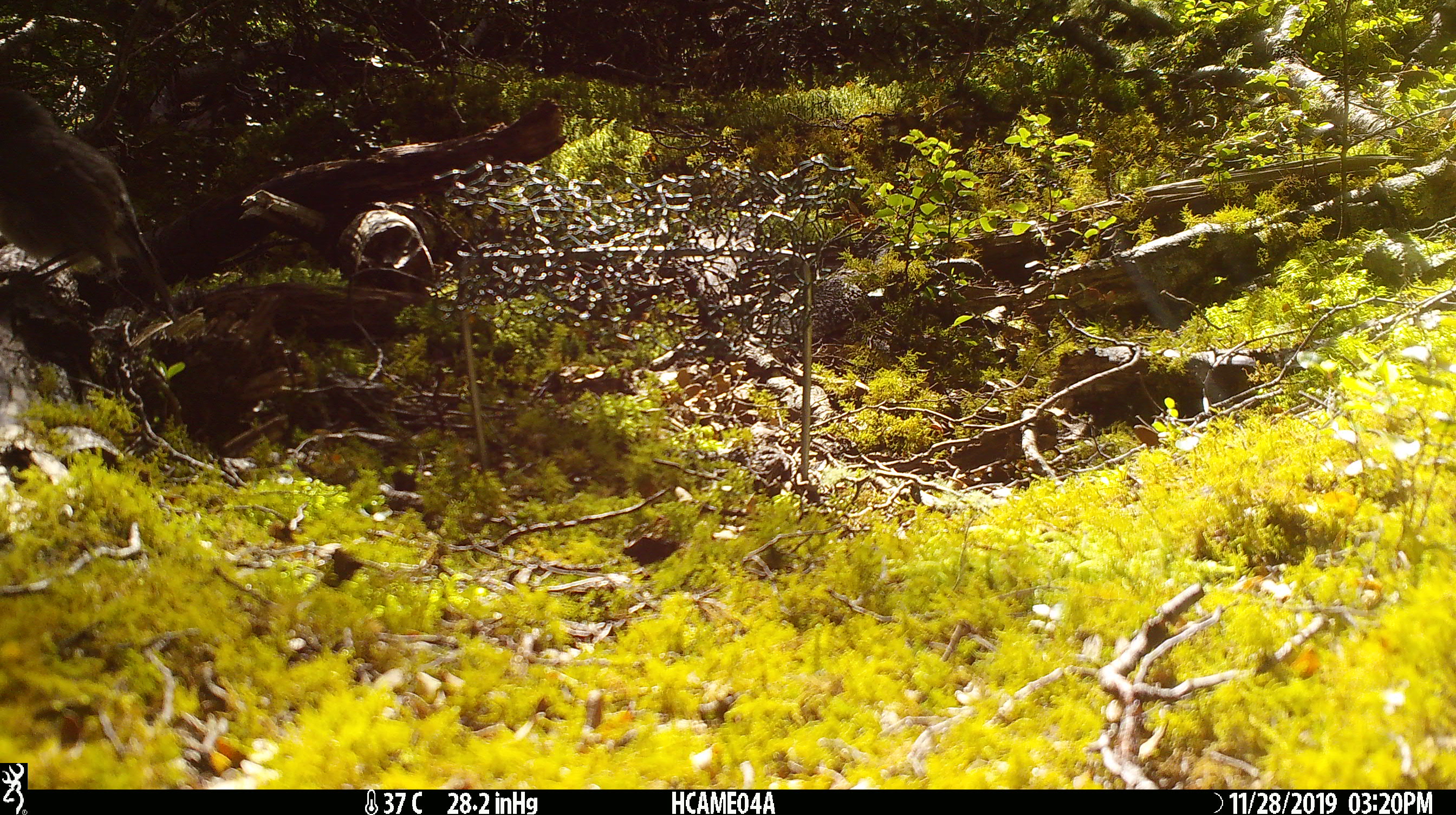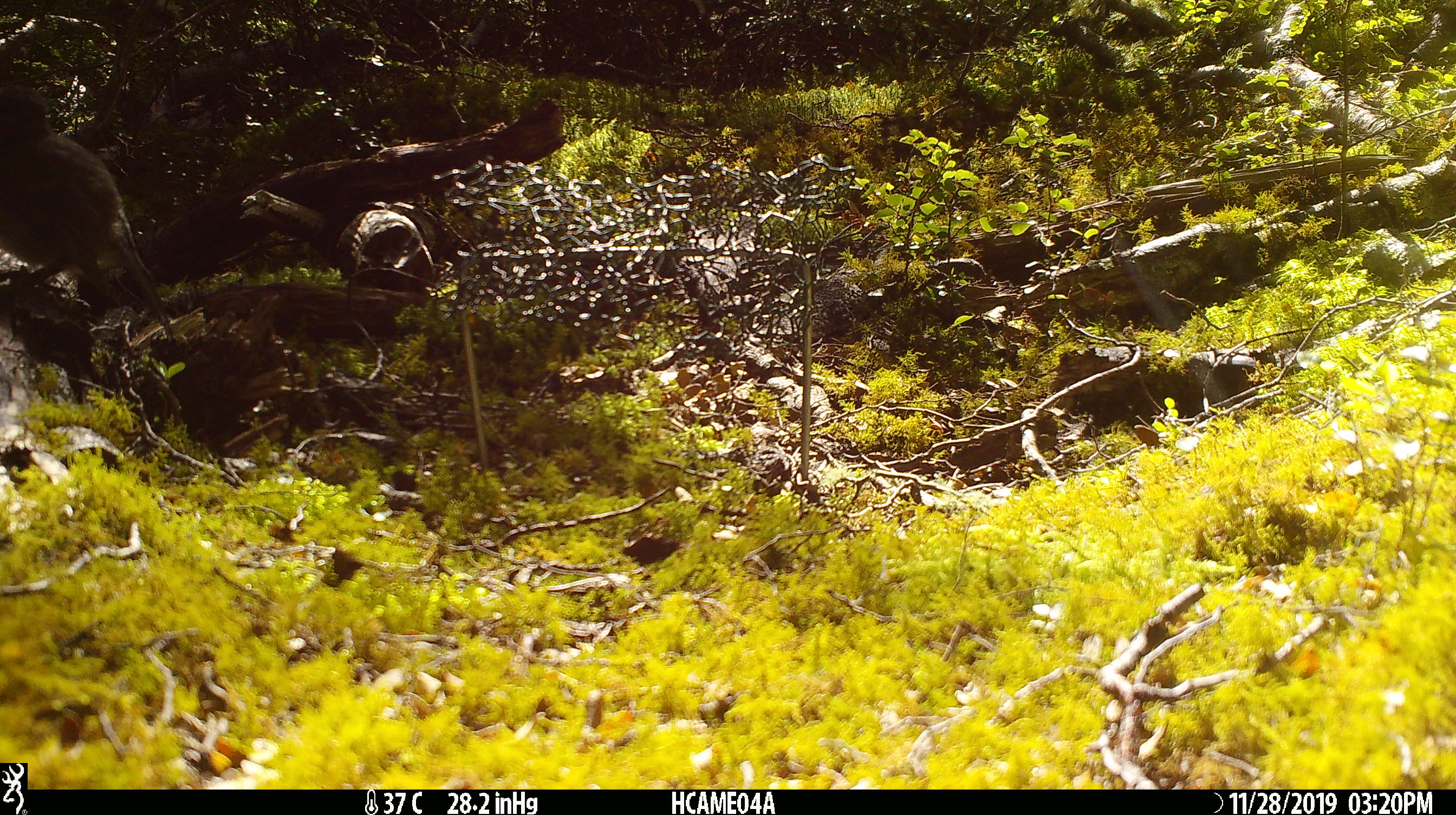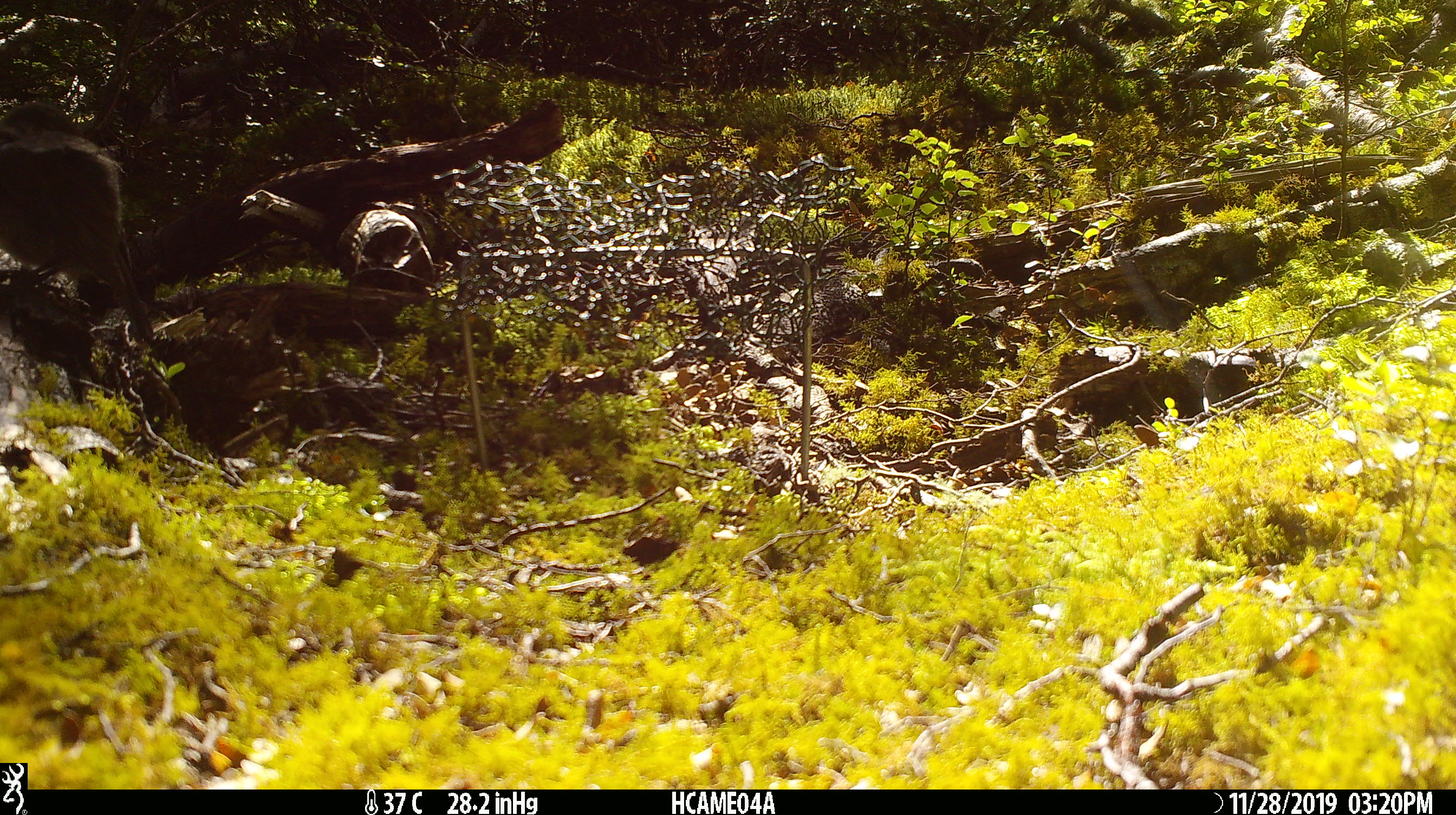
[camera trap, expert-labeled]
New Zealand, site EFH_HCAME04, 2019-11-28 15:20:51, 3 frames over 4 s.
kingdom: Animalia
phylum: Chordata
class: Aves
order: Passeriformes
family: Petroicidae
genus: Petroica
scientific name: Petroica australis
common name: new zealand robin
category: robin